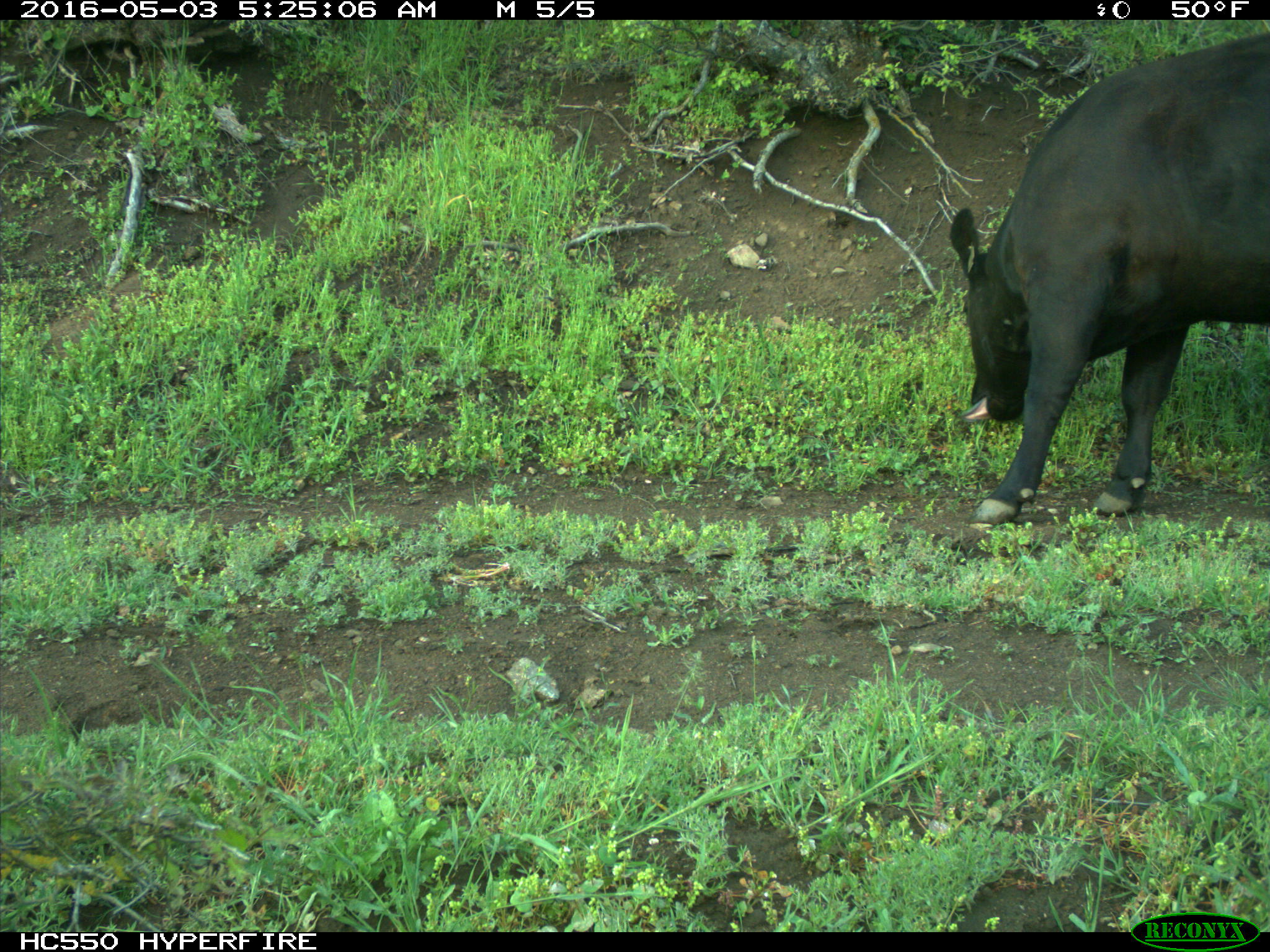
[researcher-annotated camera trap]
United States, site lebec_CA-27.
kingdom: Animalia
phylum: Chordata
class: Mammalia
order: Artiodactyla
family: Bovidae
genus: Bos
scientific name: Bos taurus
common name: domestic cow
Bos taurus (domestic cow).